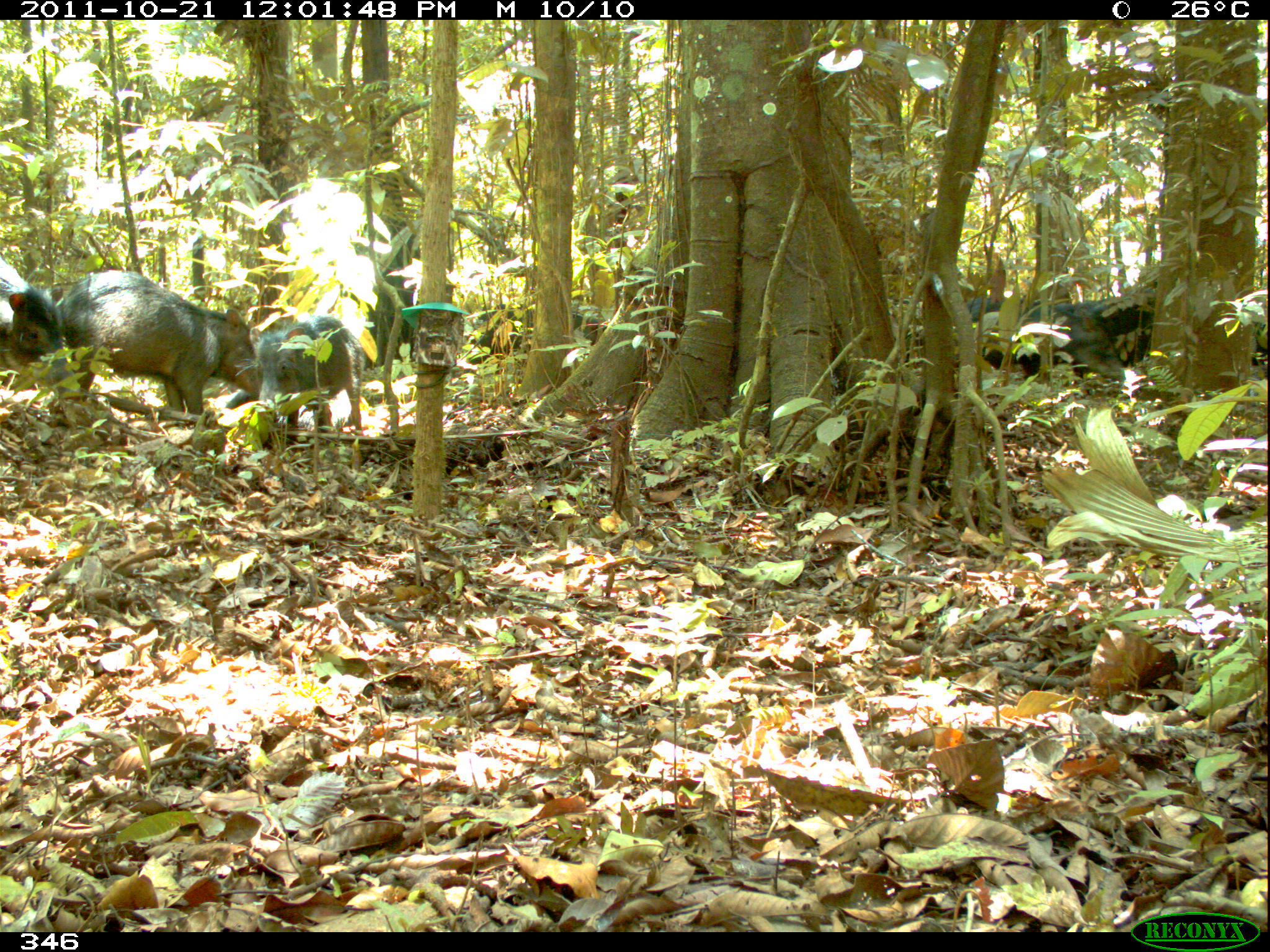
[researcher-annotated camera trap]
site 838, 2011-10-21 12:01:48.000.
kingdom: Animalia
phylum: Chordata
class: Mammalia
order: Artiodactyla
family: Tayassuidae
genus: Tayassu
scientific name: Tayassu pecari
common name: white-lipped peccary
Tayassu pecari (white-lipped peccary).